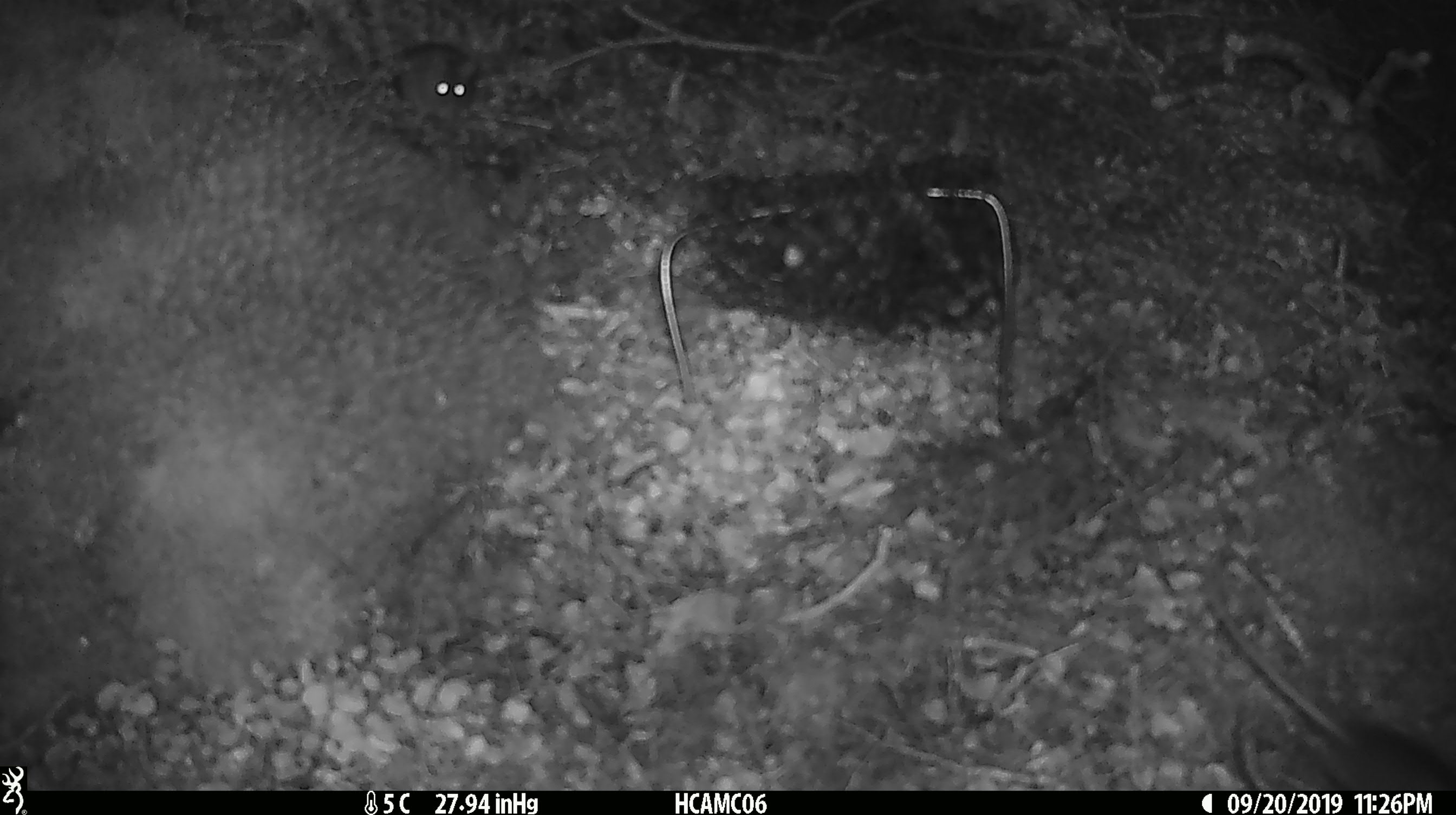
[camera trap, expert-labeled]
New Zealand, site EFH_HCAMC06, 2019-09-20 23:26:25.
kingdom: Animalia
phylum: Chordata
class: Mammalia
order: Rodentia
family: Muridae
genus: Mus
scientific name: Mus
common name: mouse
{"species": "mouse (Mus)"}